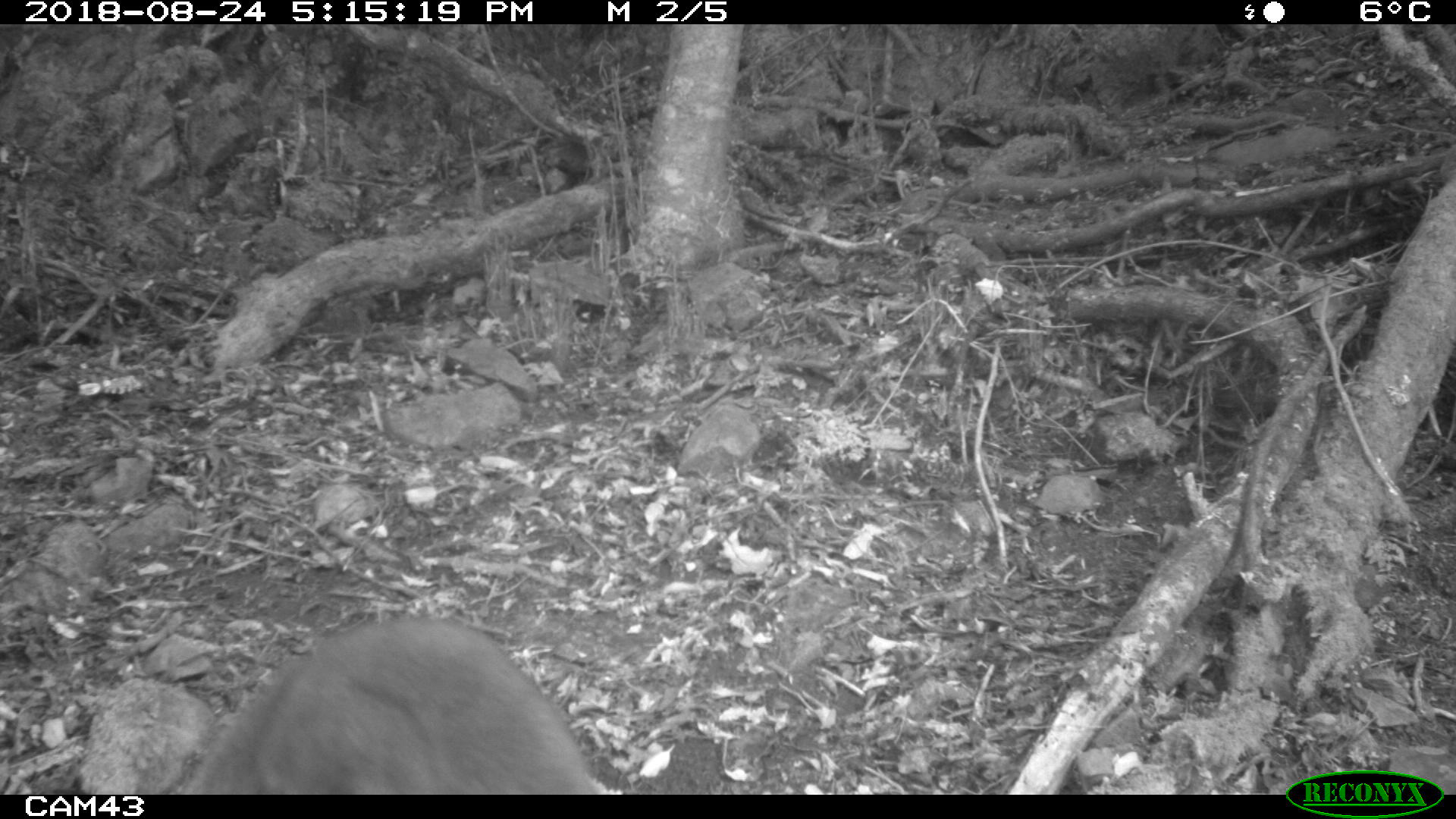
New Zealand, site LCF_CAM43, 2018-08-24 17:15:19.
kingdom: Animalia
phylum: Chordata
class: Mammalia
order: Diprotodontia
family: Macropodidae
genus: Notamacropus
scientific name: Notamacropus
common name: wallaby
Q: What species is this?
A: Wallaby (Notamacropus).